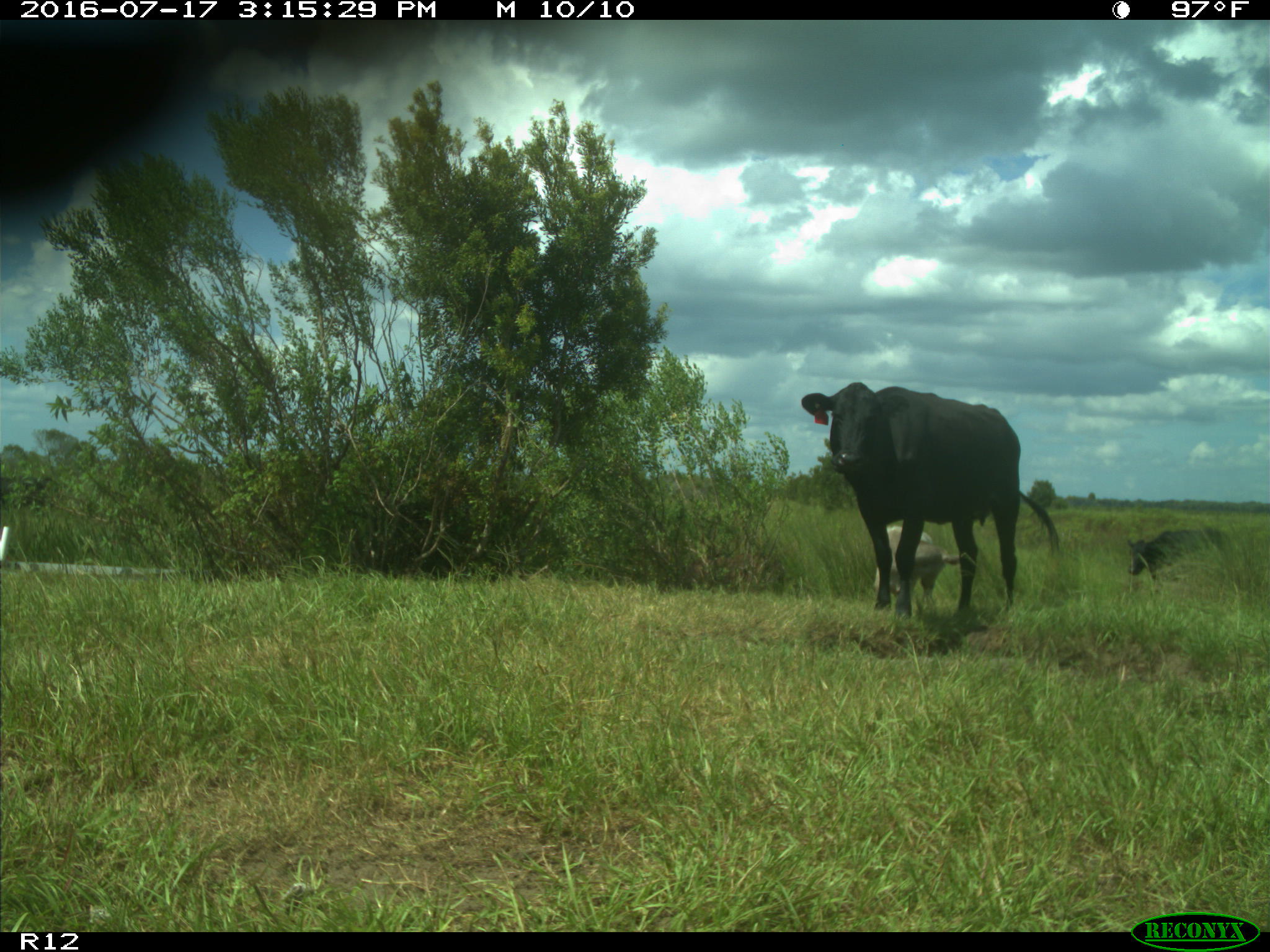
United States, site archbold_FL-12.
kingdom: Animalia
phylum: Chordata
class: Mammalia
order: Artiodactyla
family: Bovidae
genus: Bos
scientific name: Bos taurus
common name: domestic cow